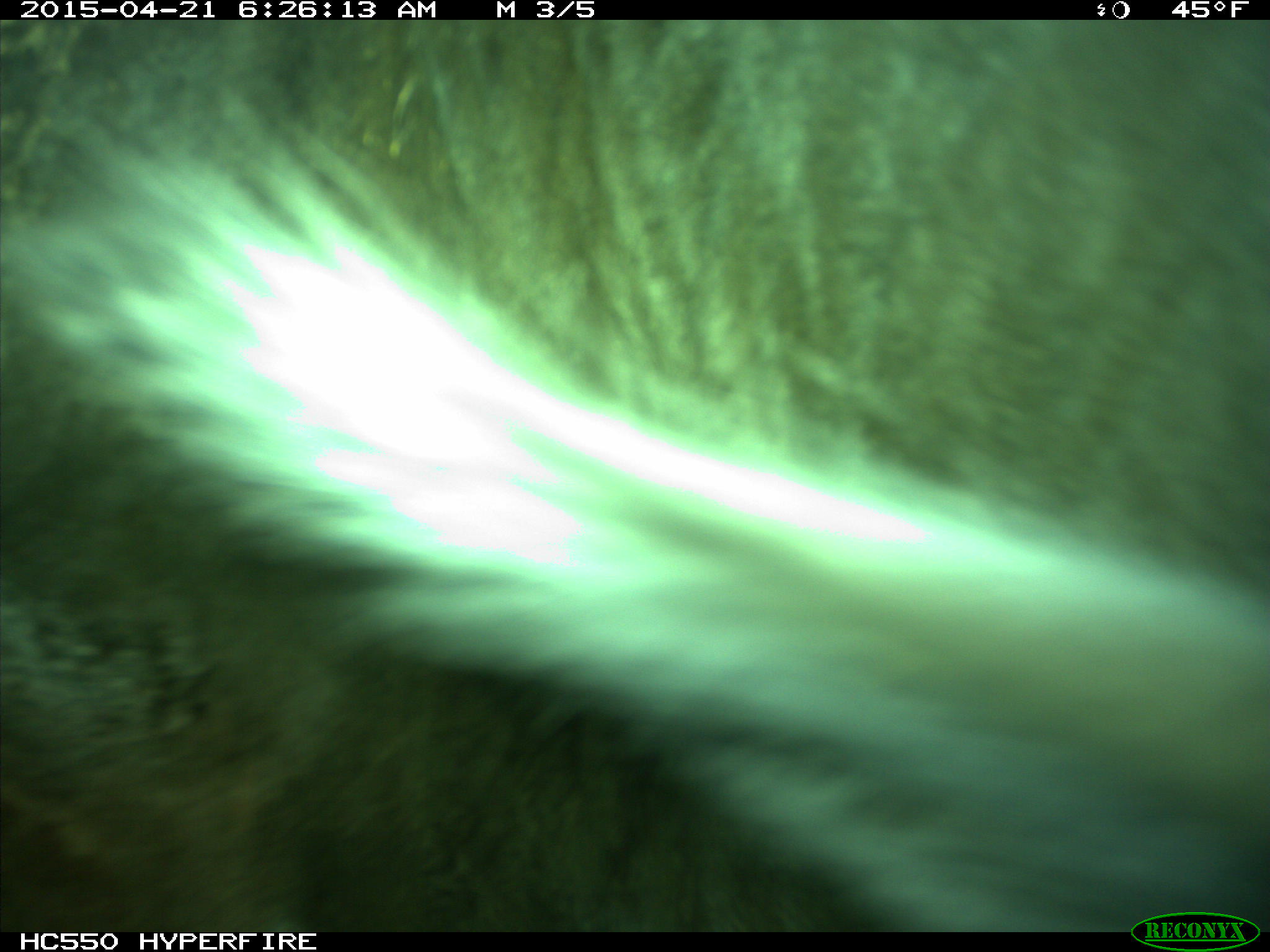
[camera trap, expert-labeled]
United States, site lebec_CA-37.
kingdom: Animalia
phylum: Chordata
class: Mammalia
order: Artiodactyla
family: Bovidae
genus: Bos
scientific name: Bos taurus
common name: domestic cow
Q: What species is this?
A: Bos taurus (domestic cow).